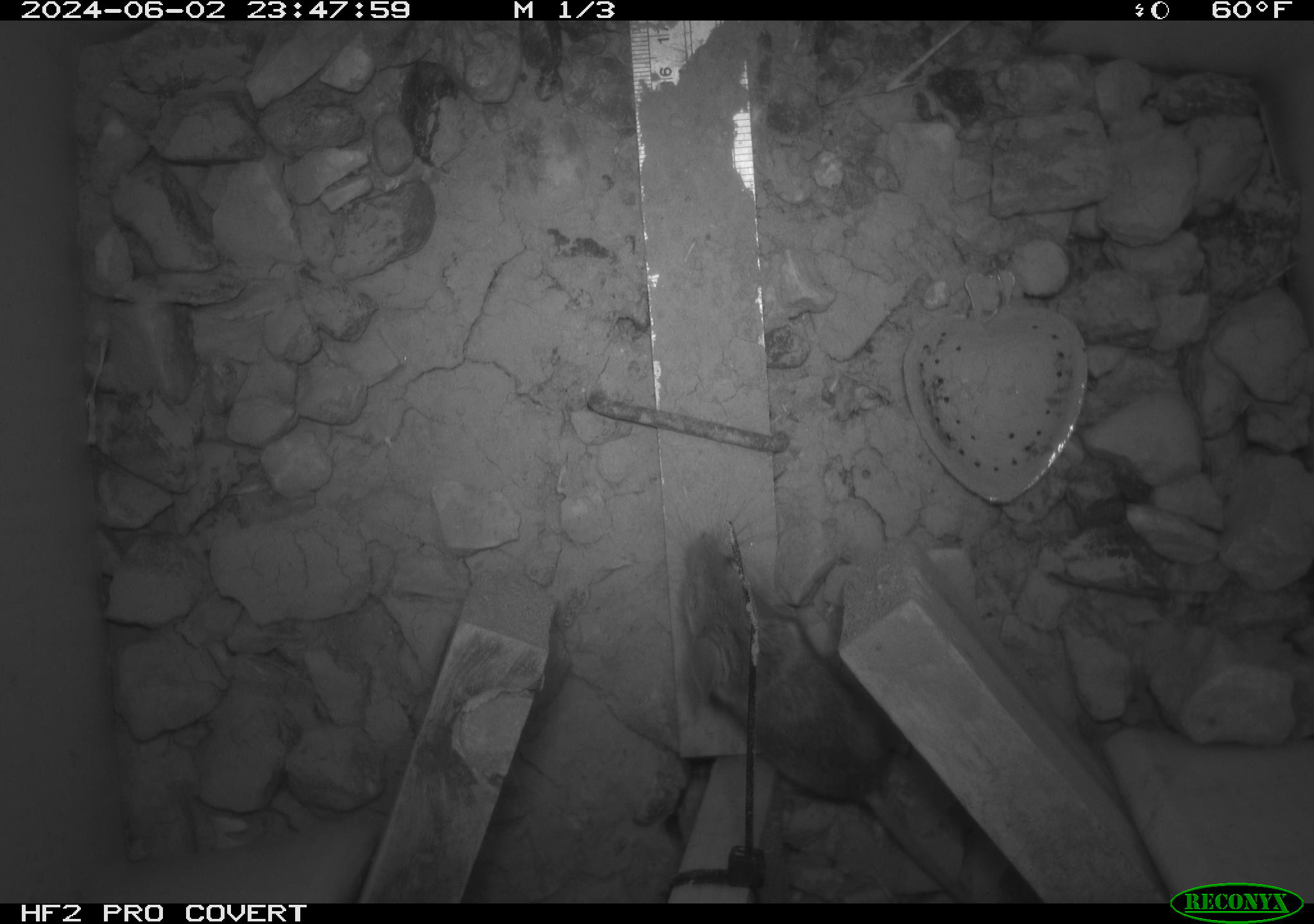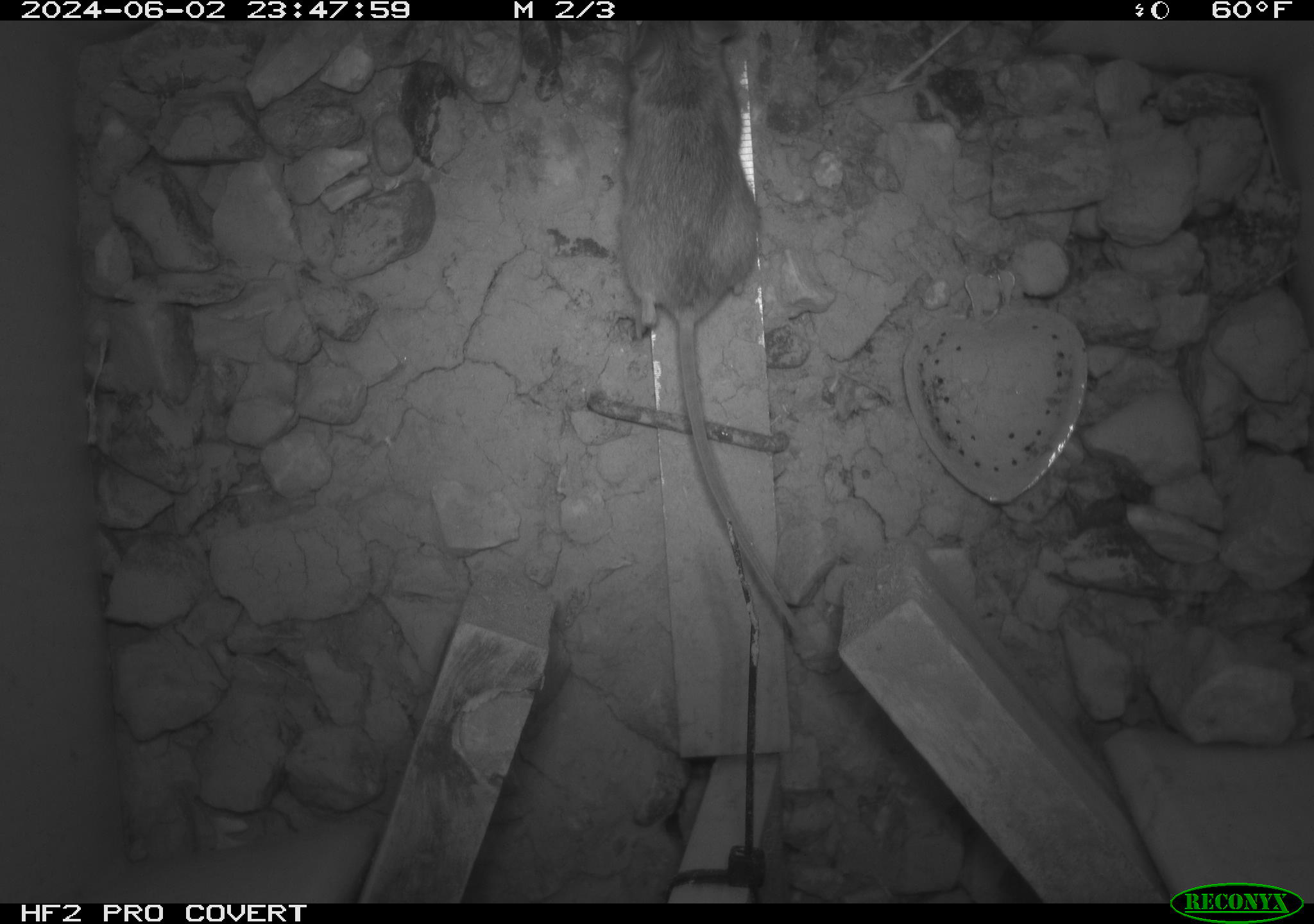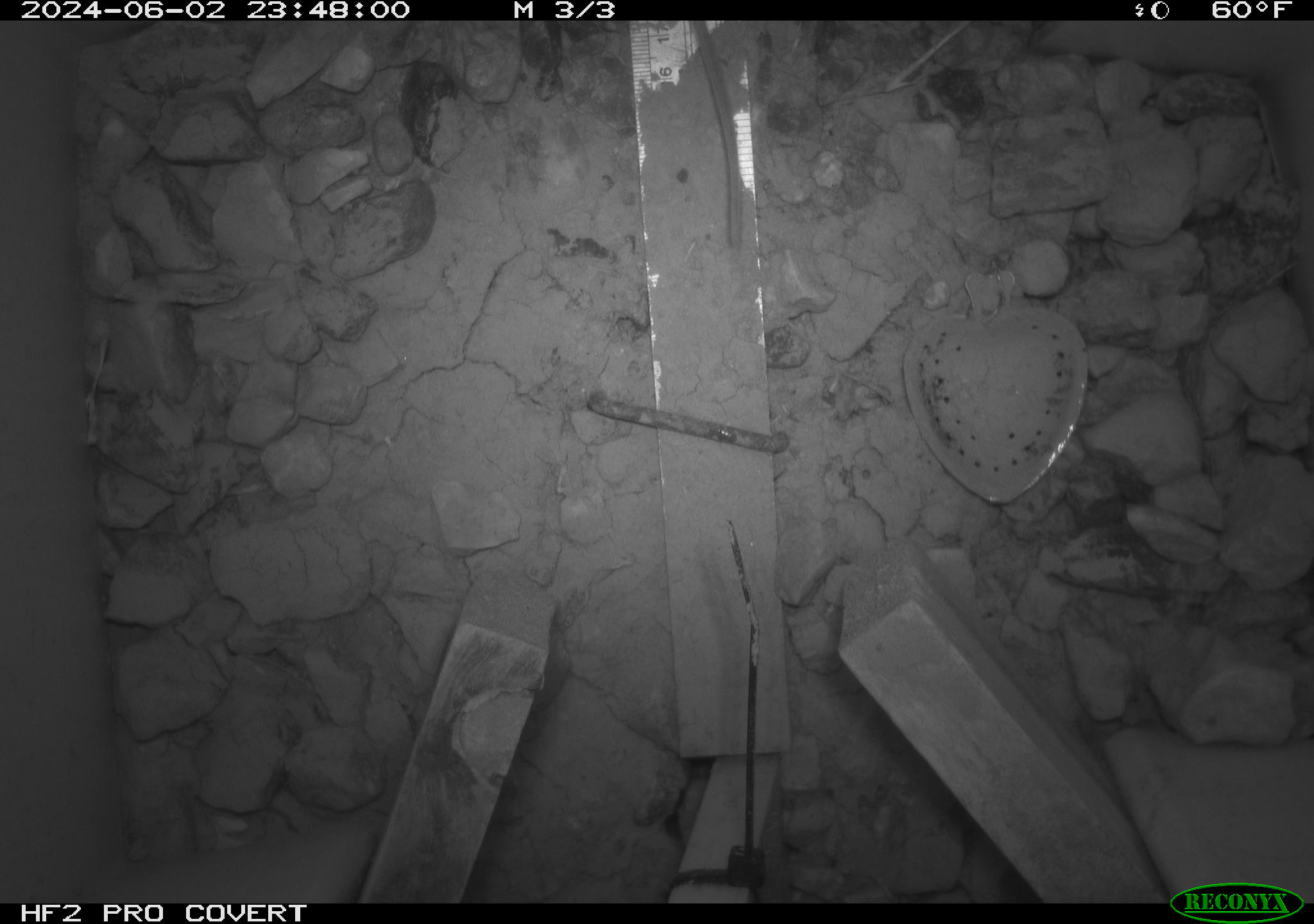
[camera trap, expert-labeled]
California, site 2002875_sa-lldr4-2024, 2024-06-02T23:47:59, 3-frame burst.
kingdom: Animalia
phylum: Chordata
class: Mammalia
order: Rodentia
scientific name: Rodentia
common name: mouse species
Mouse species (Rodentia).